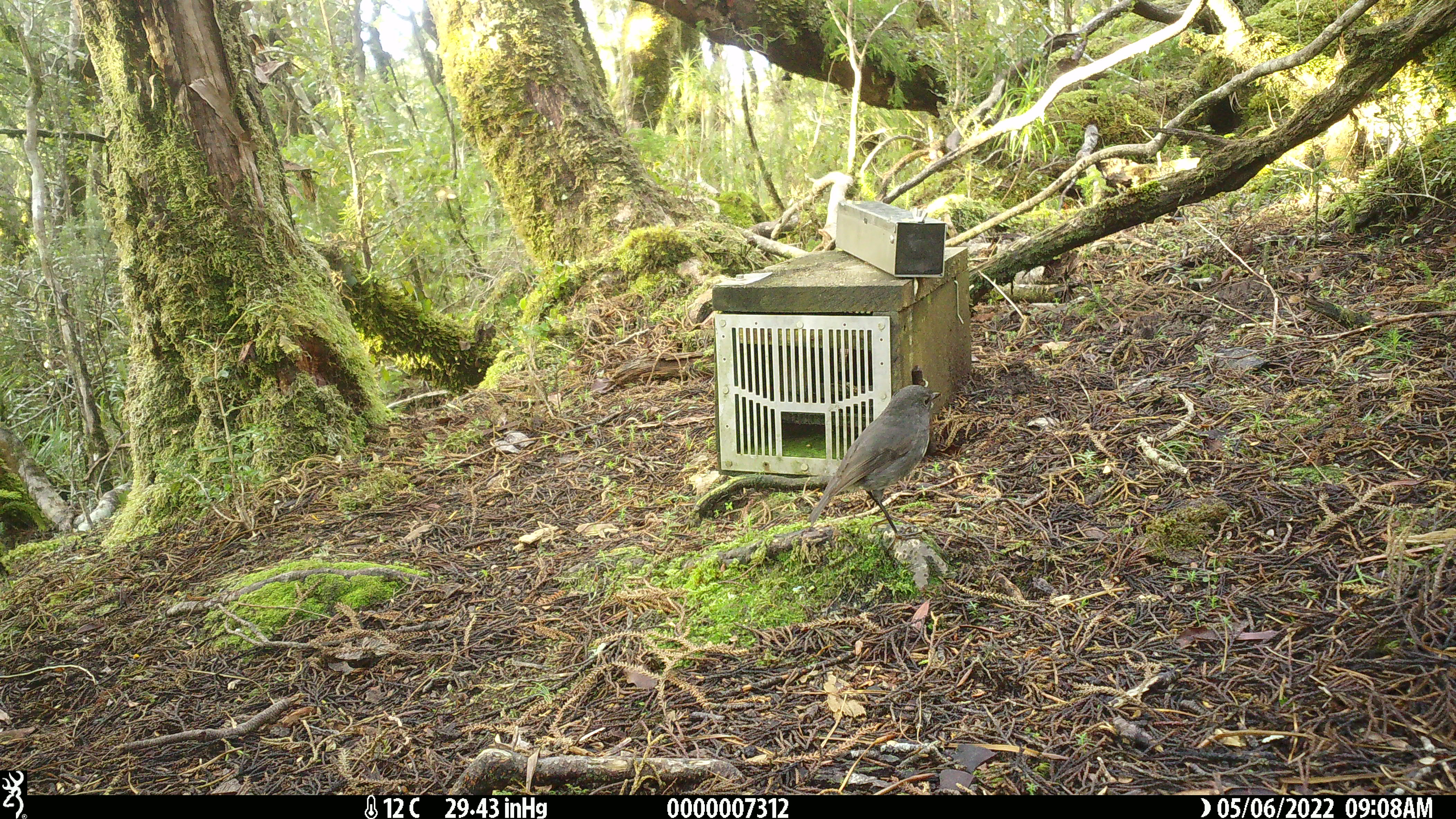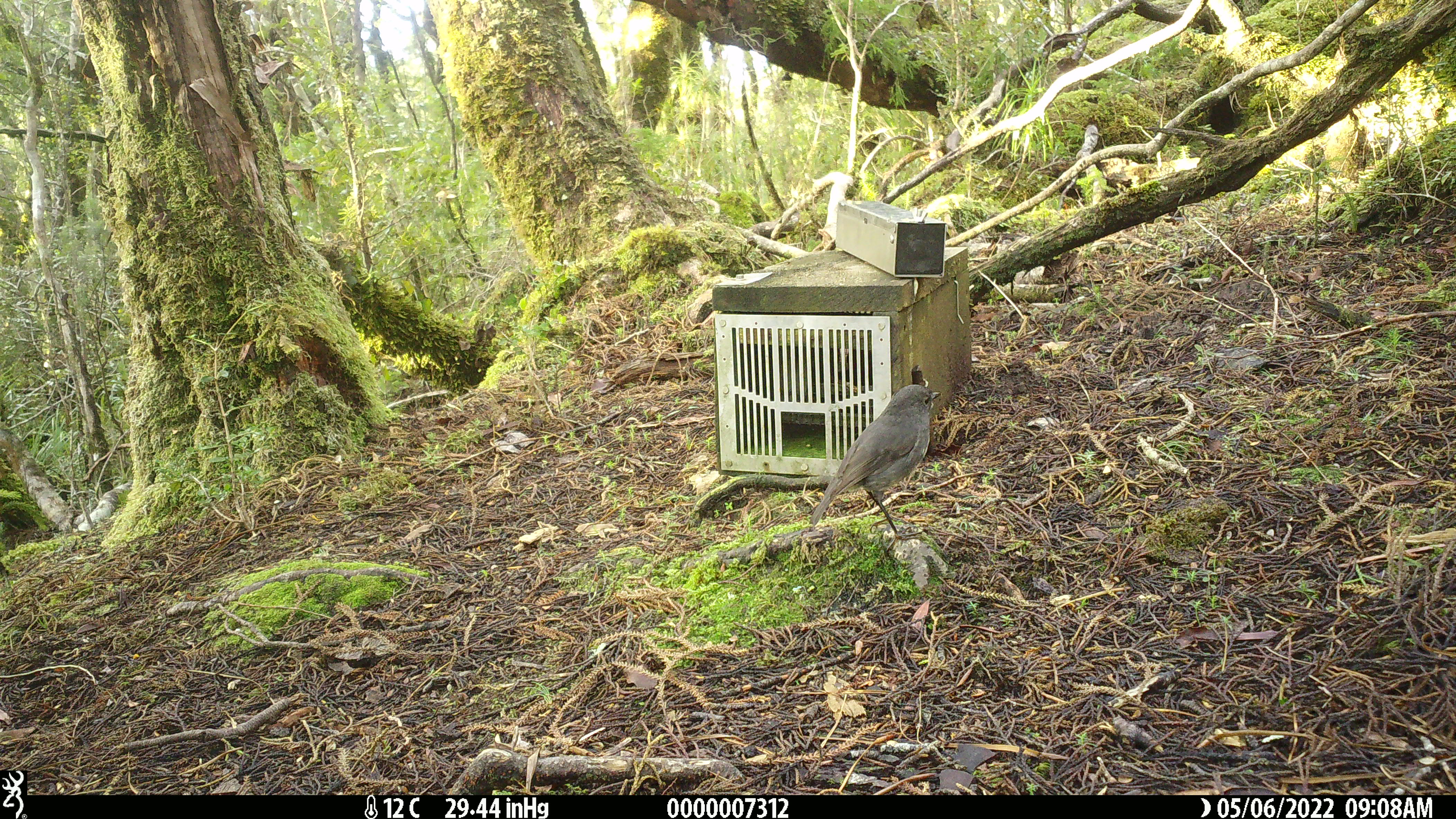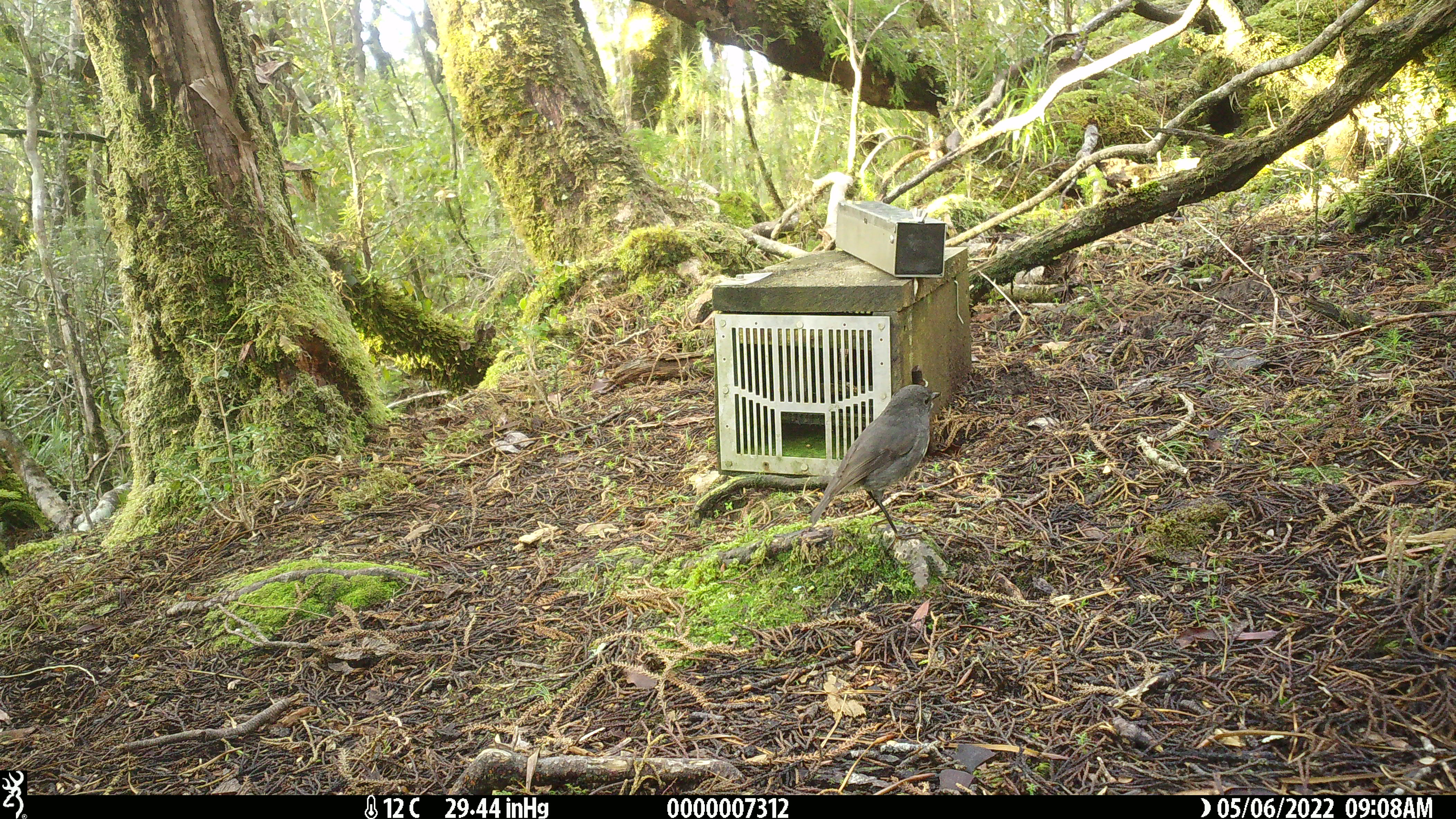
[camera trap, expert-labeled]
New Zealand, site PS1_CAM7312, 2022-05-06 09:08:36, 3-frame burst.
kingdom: Animalia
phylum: Chordata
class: Aves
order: Passeriformes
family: Petroicidae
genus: Petroica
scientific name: Petroica australis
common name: new zealand robin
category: robin